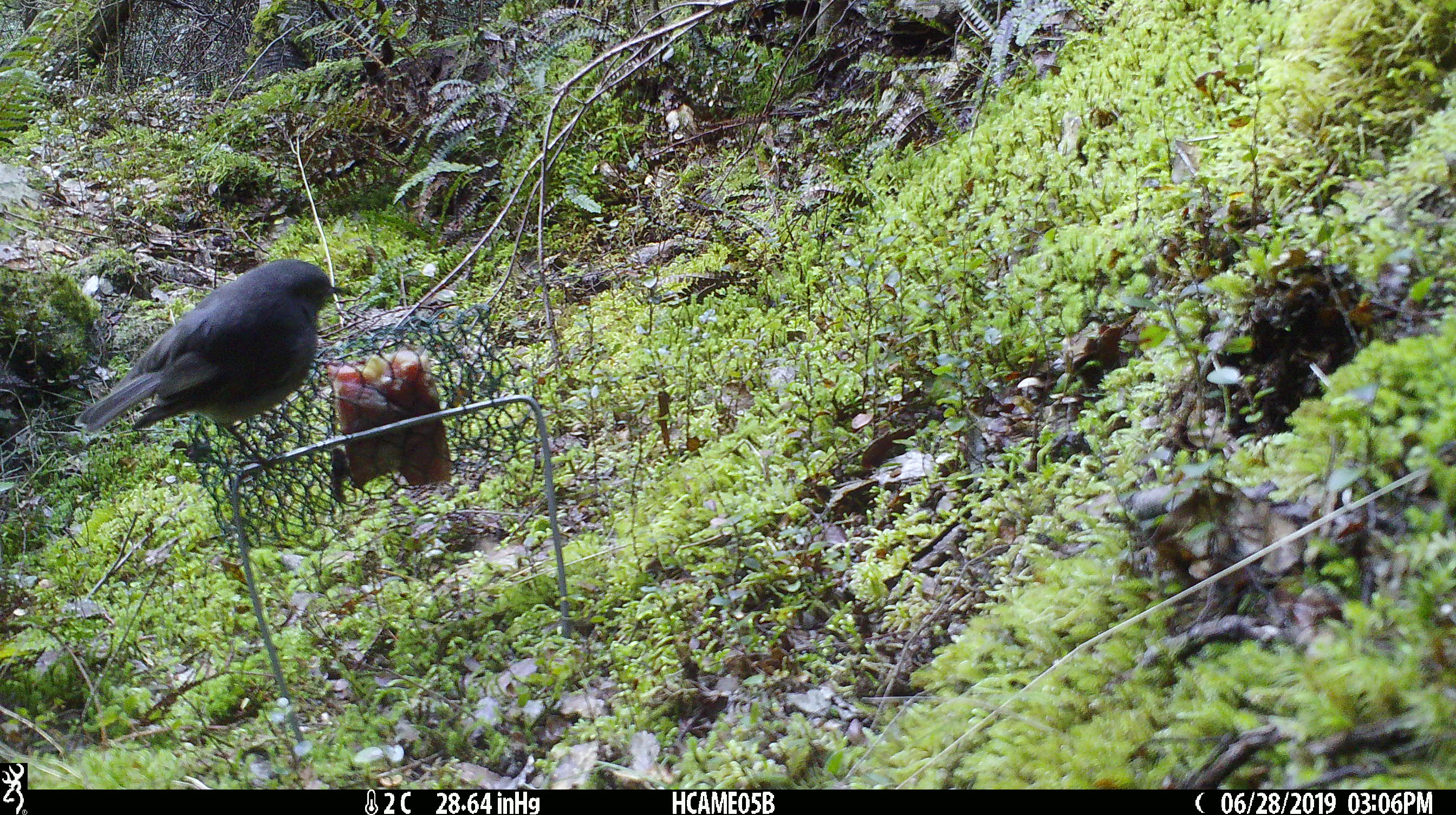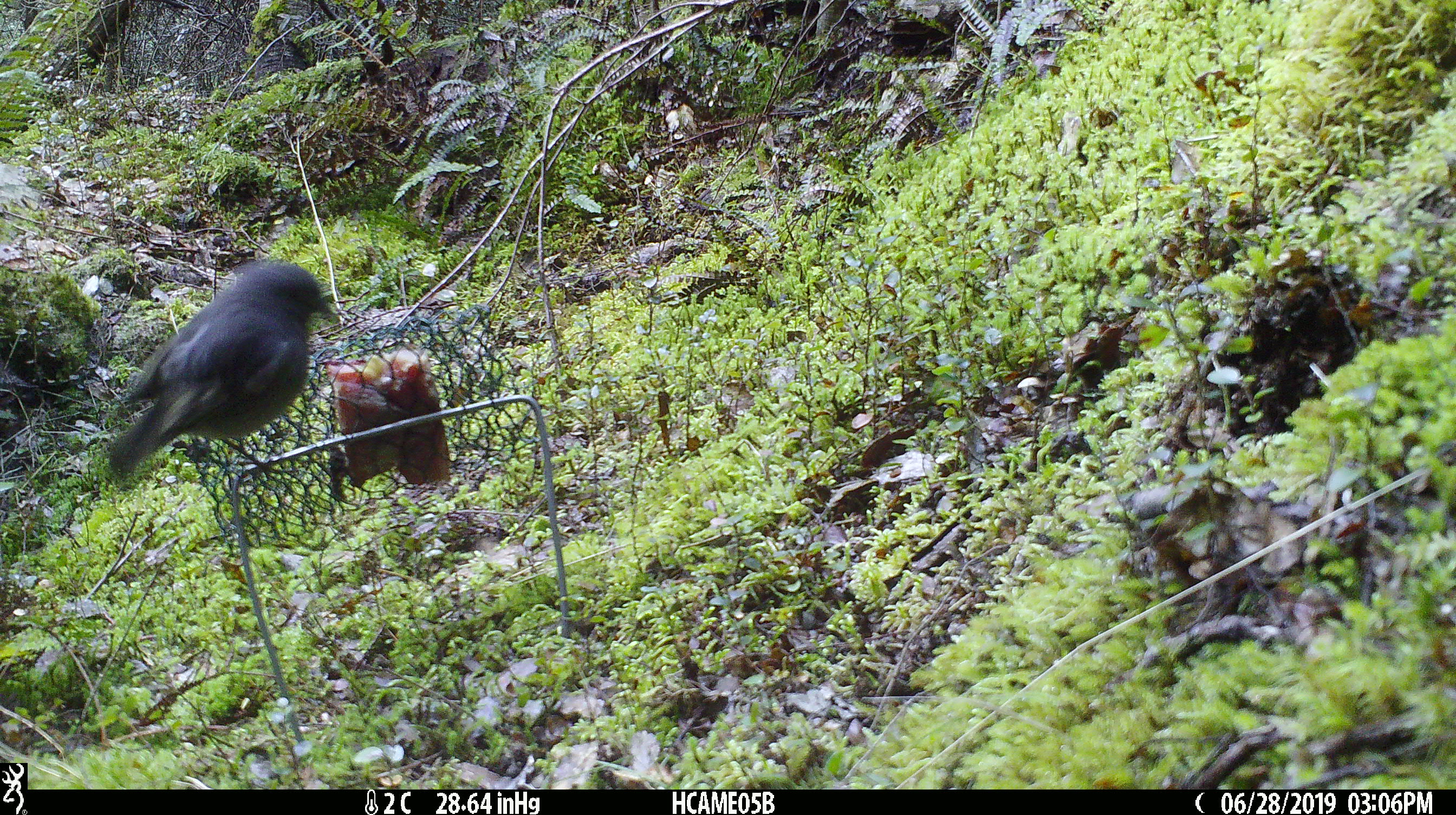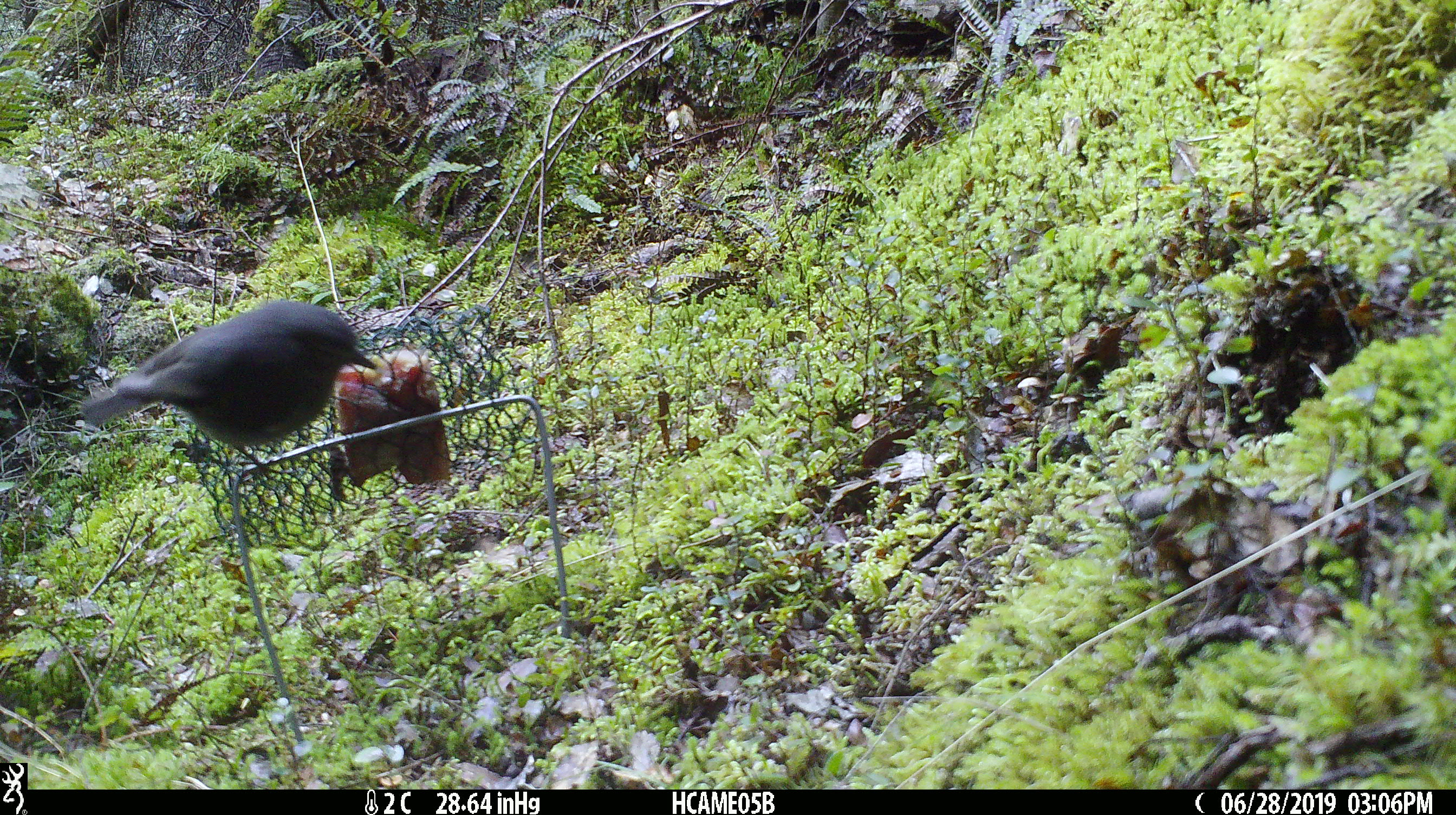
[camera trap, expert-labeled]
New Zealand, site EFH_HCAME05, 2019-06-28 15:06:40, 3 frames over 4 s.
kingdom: Animalia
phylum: Chordata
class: Aves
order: Passeriformes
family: Petroicidae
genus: Petroica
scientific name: Petroica australis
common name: new zealand robin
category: robin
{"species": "robin (new zealand robin) (Petroica australis)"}